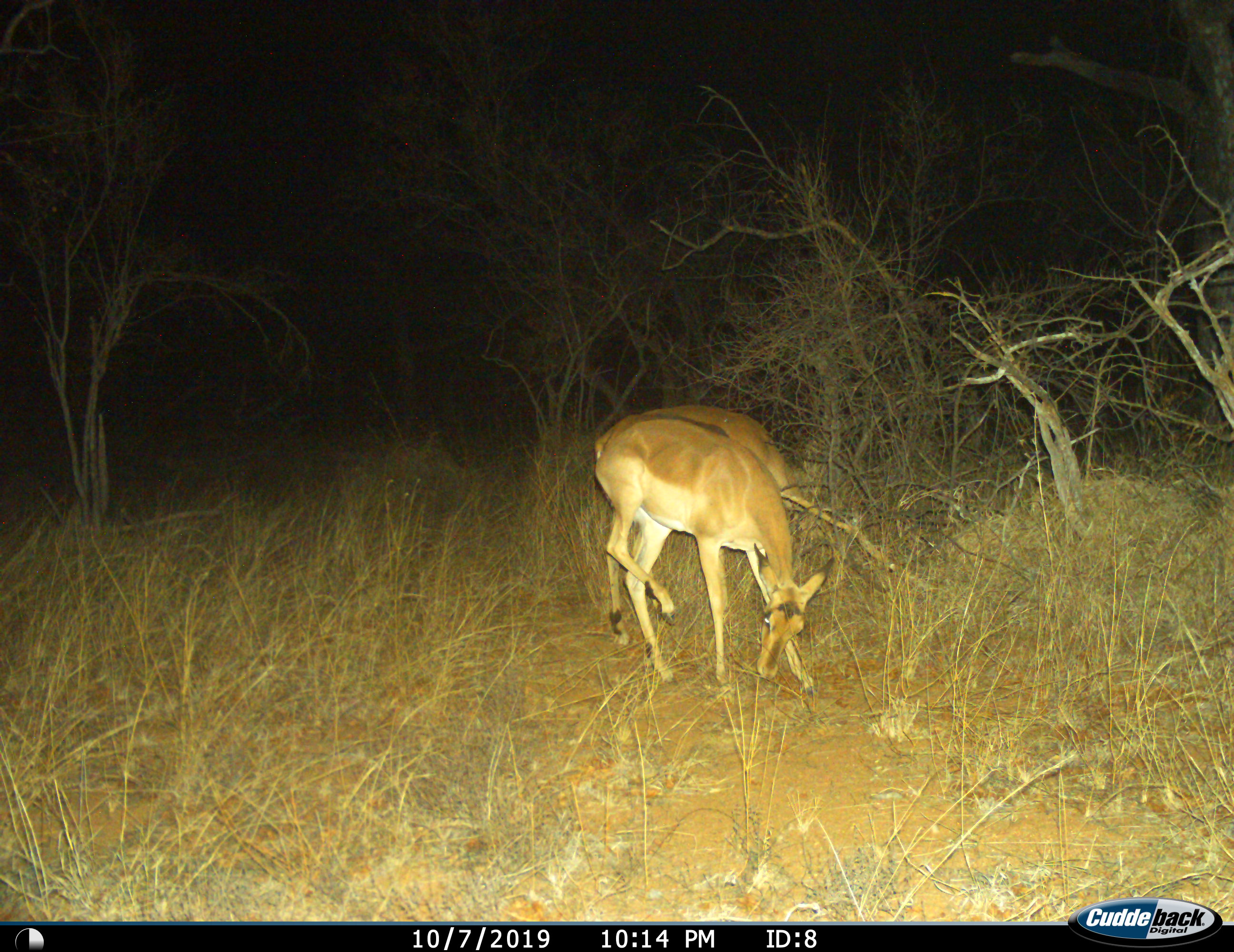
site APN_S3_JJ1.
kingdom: Animalia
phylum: Chordata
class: Mammalia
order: Artiodactyla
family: Bovidae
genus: Aepyceros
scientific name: Aepyceros melampus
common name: impala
Impala (Aepyceros melampus), count 2. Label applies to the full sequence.